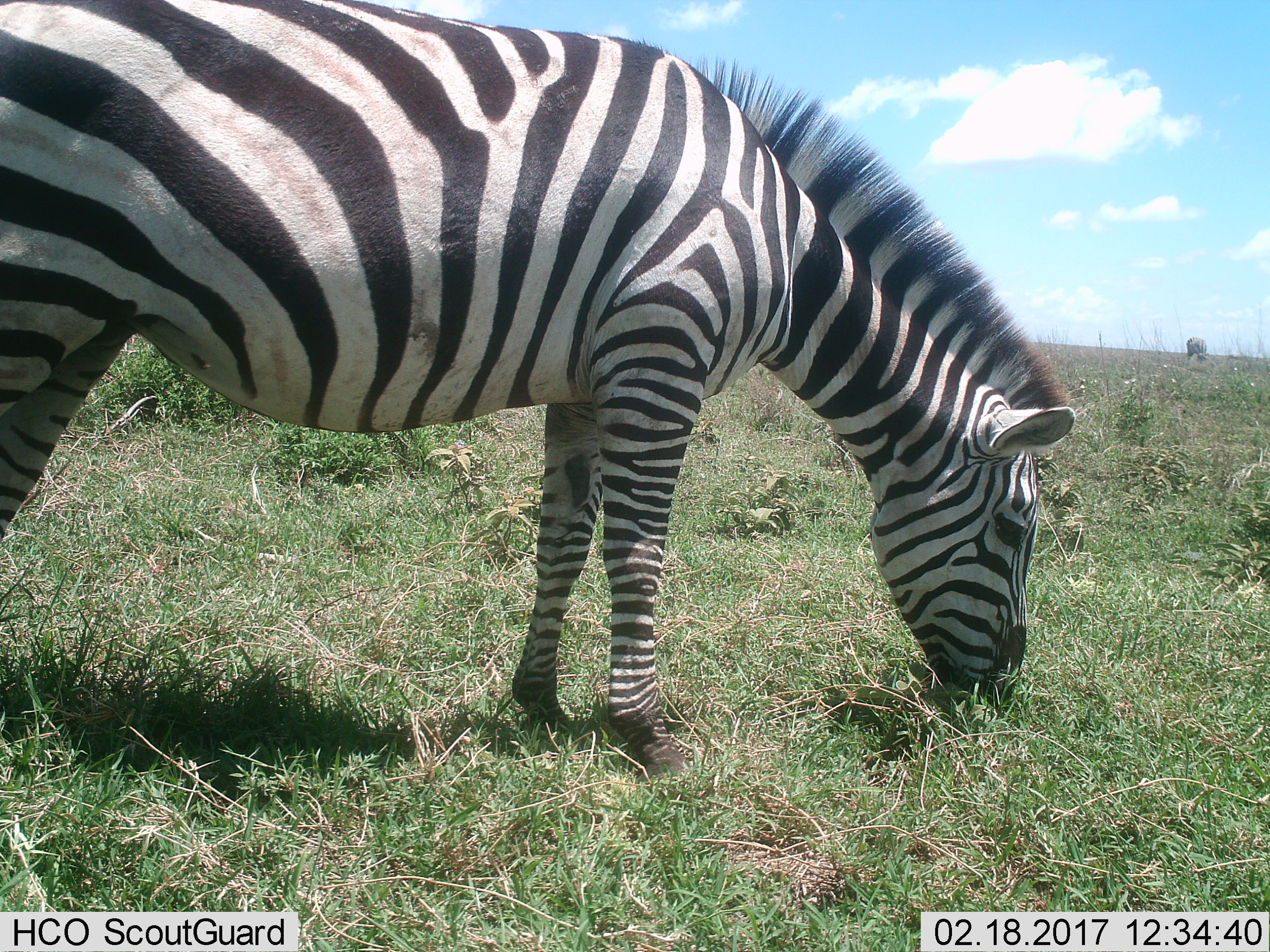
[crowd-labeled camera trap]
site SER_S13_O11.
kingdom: Animalia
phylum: Chordata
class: Mammalia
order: Perissodactyla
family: Equidae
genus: Equus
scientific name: Equus quagga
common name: plains zebra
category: zebraplains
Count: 1.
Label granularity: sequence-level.